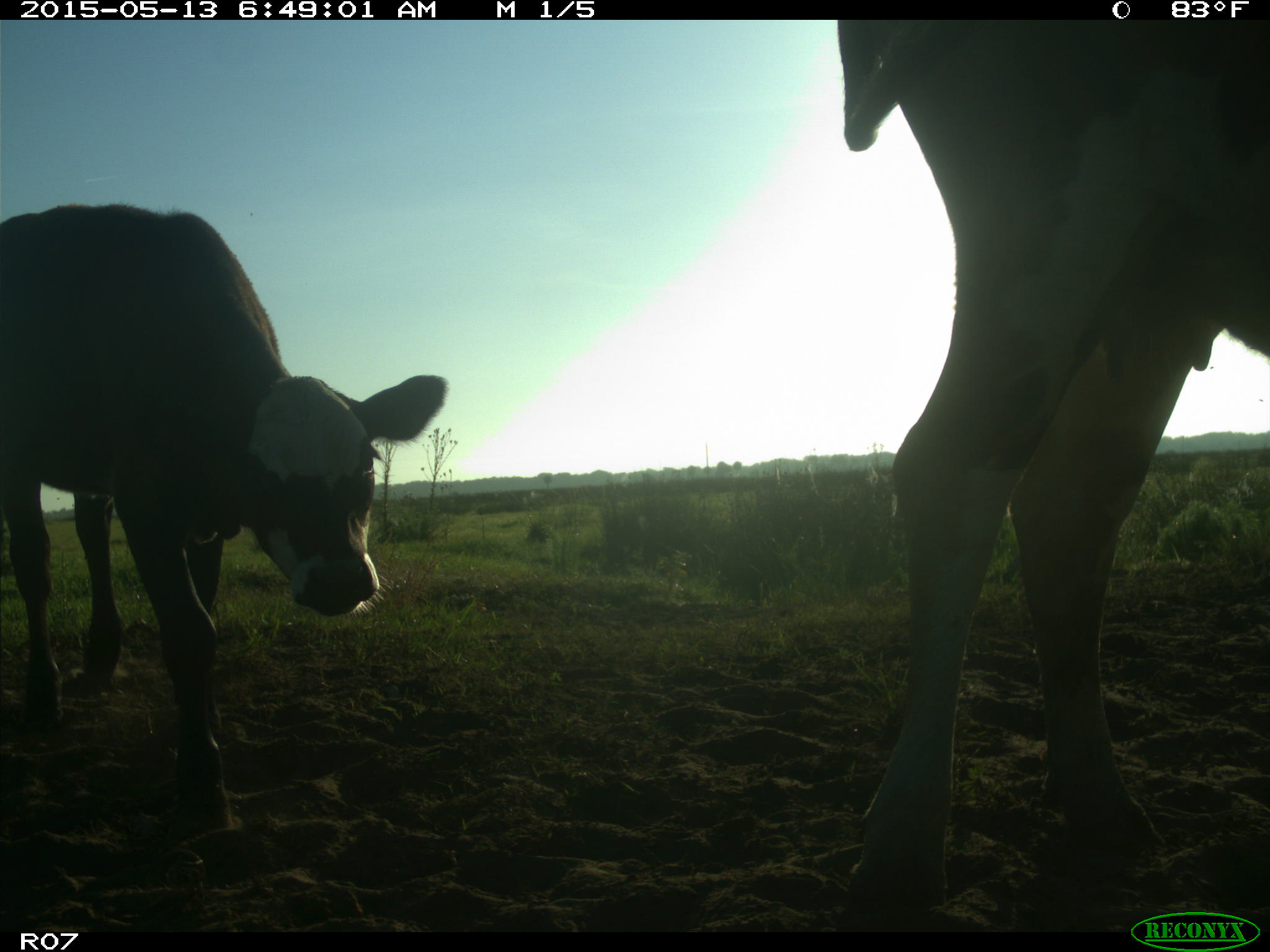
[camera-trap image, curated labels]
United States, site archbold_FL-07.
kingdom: Animalia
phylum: Chordata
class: Mammalia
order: Artiodactyla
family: Bovidae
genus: Bos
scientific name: Bos taurus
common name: domestic cow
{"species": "Bos taurus (domestic cow)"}